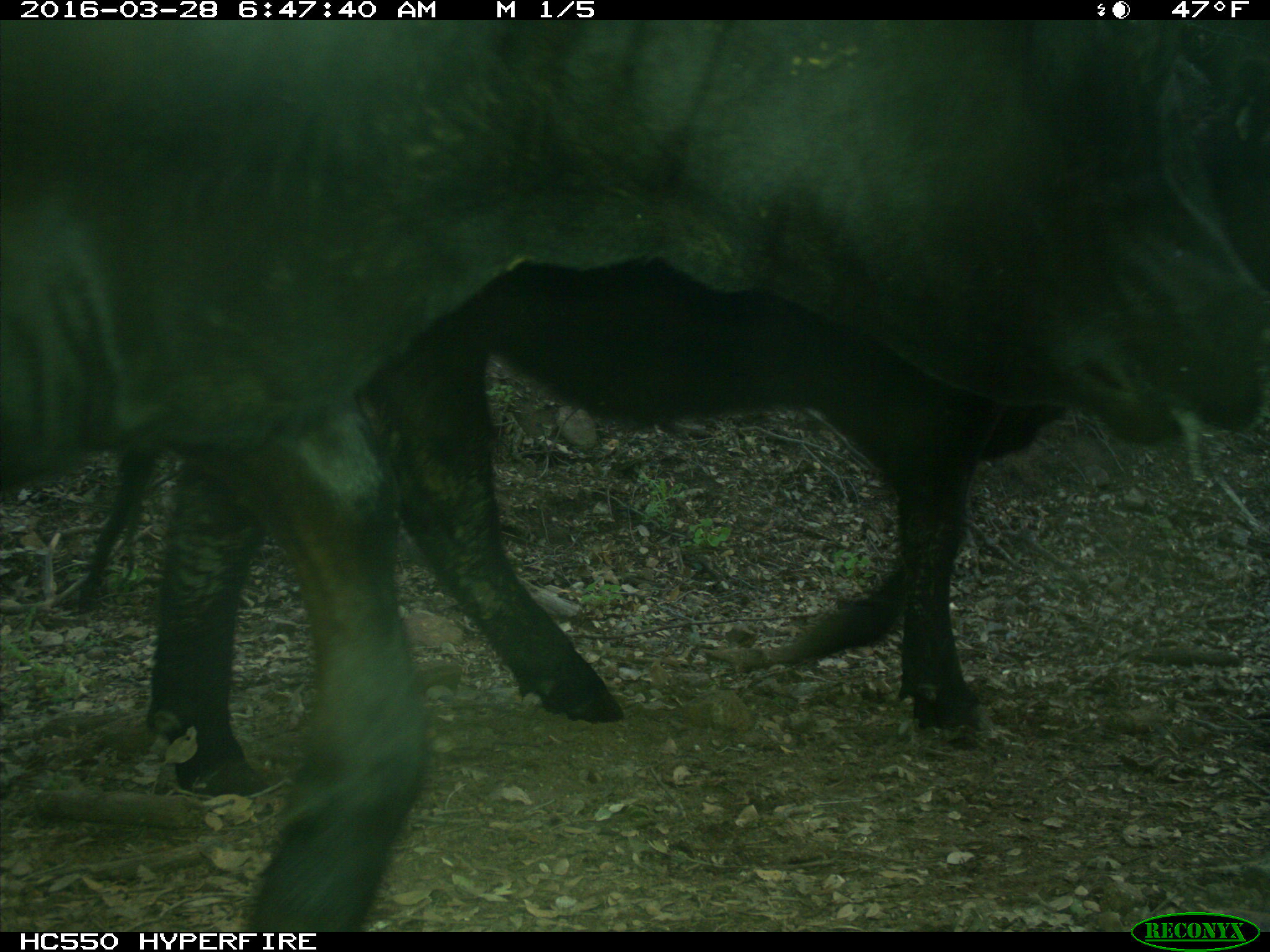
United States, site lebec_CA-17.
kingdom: Animalia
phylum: Chordata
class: Mammalia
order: Artiodactyla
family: Bovidae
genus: Bos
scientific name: Bos taurus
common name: domestic cow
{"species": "Bos taurus (domestic cow)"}